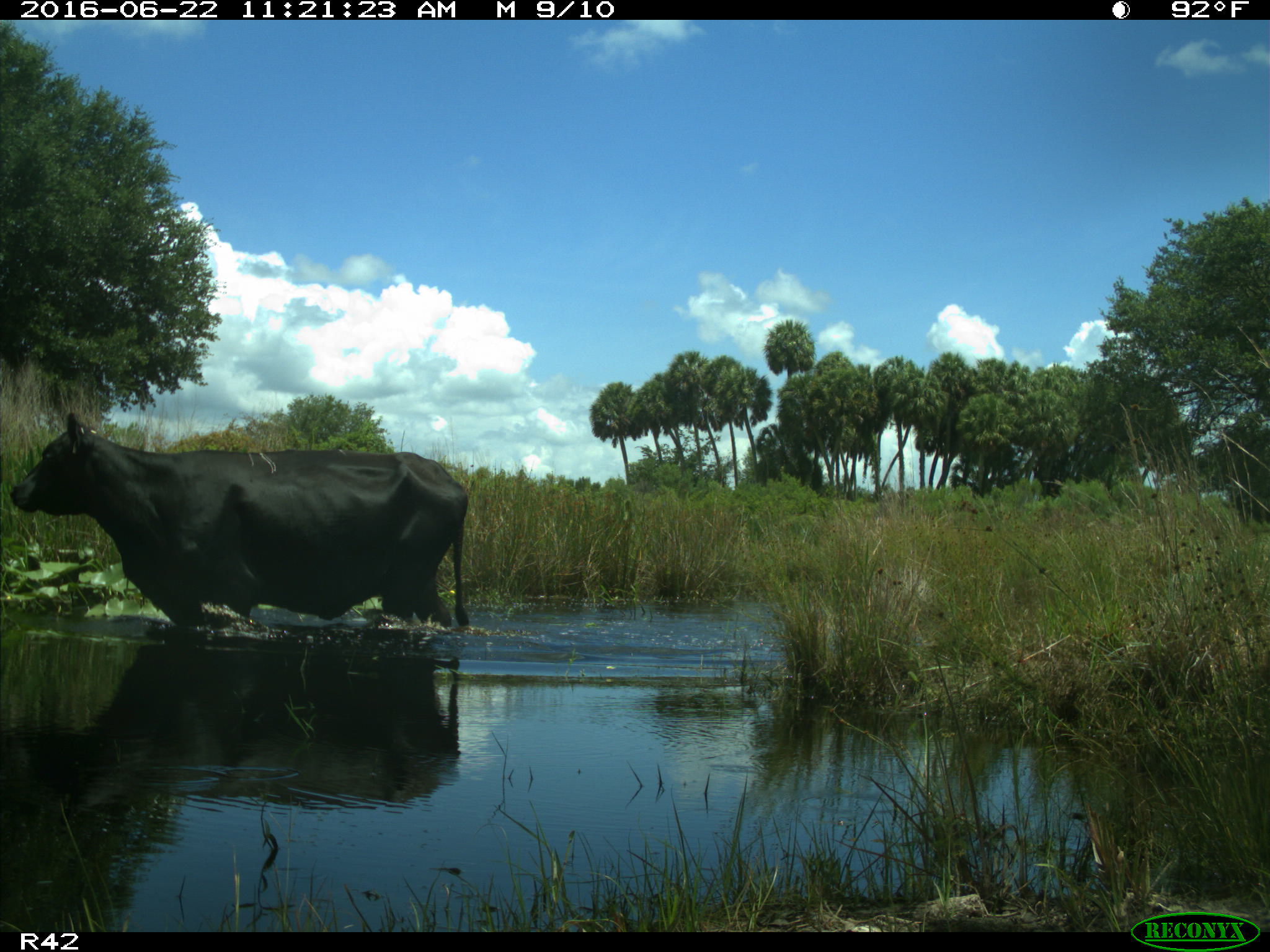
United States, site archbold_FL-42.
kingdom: Animalia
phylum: Chordata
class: Mammalia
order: Artiodactyla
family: Bovidae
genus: Bos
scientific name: Bos taurus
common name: domestic cow